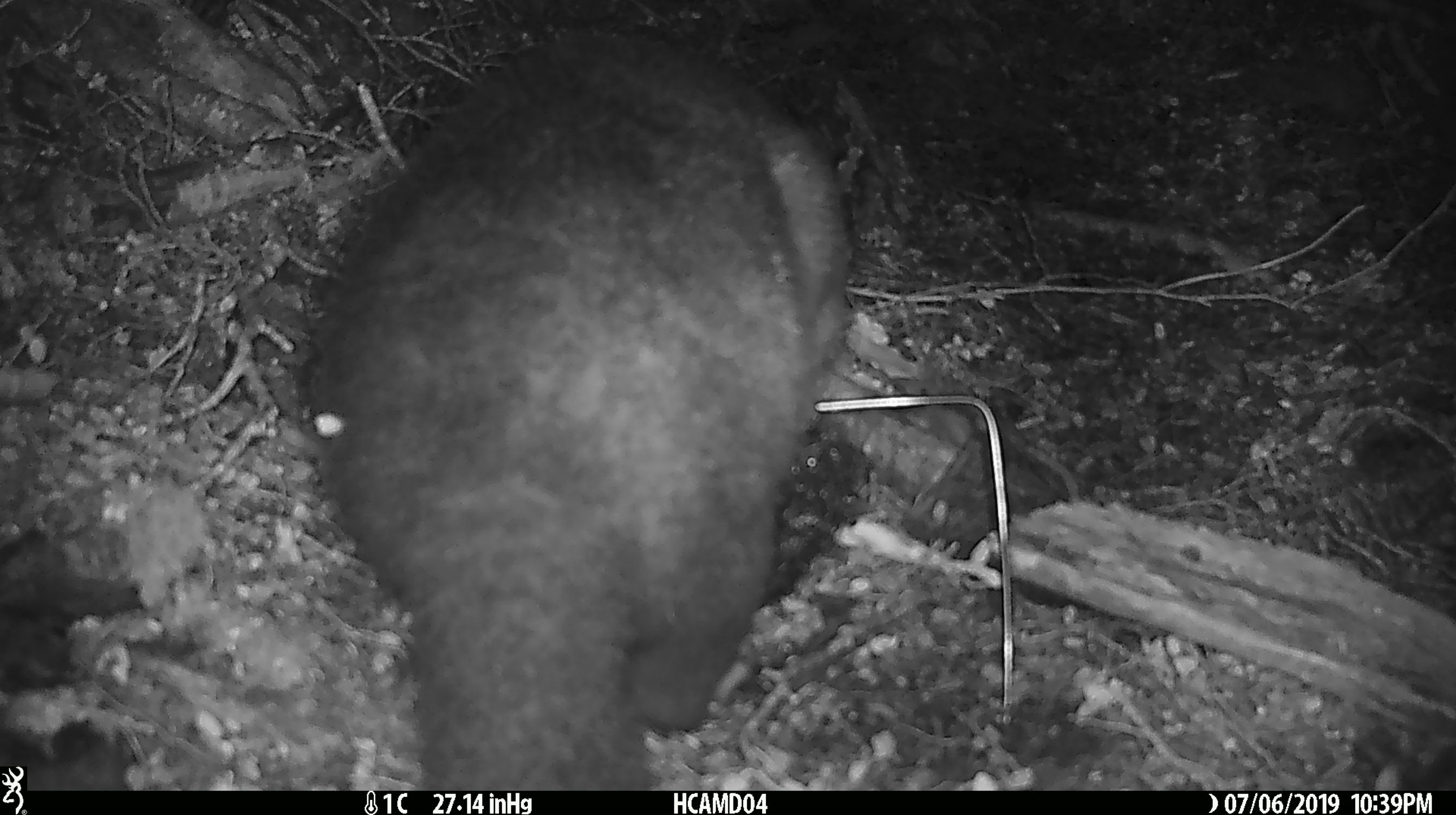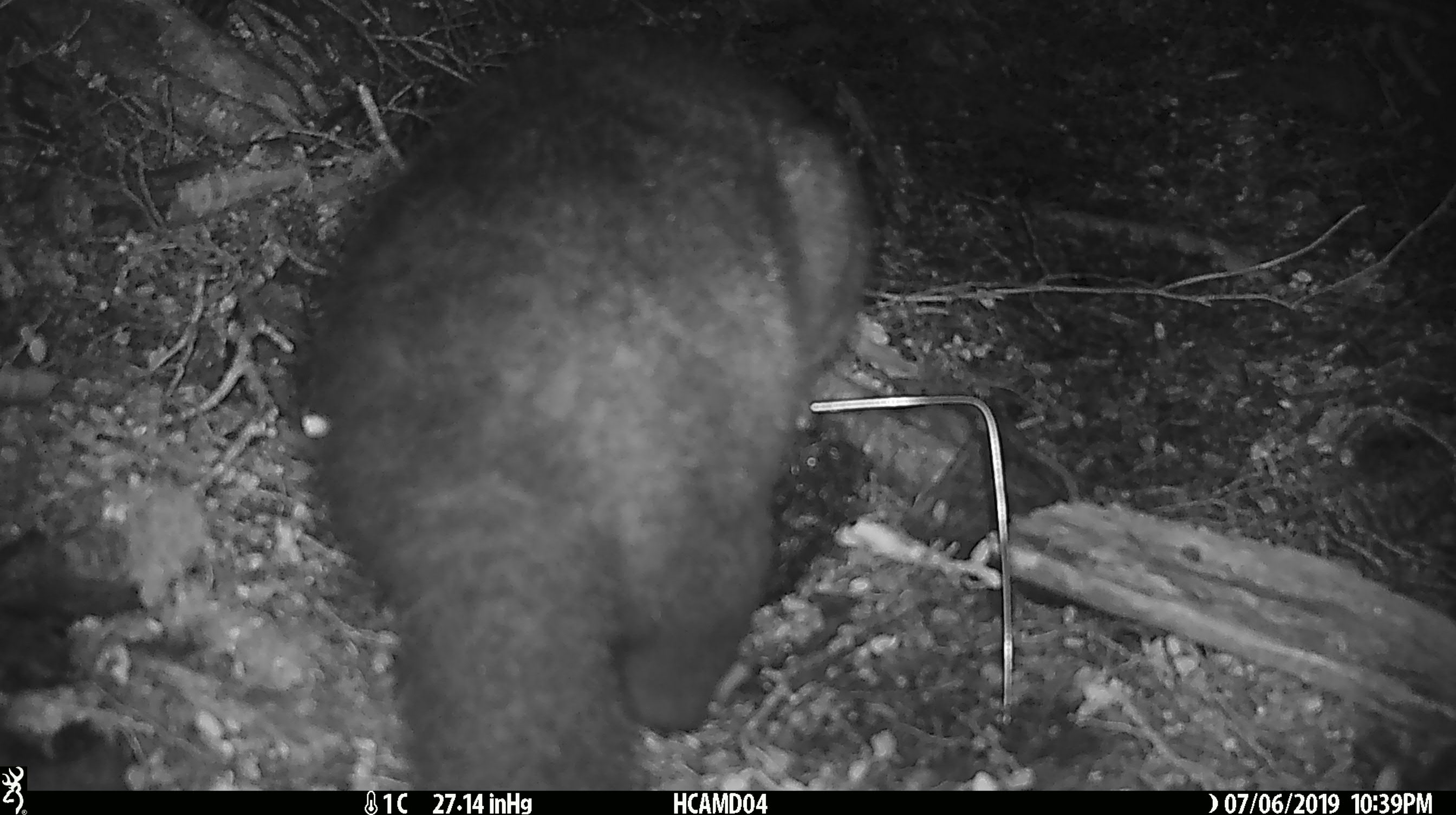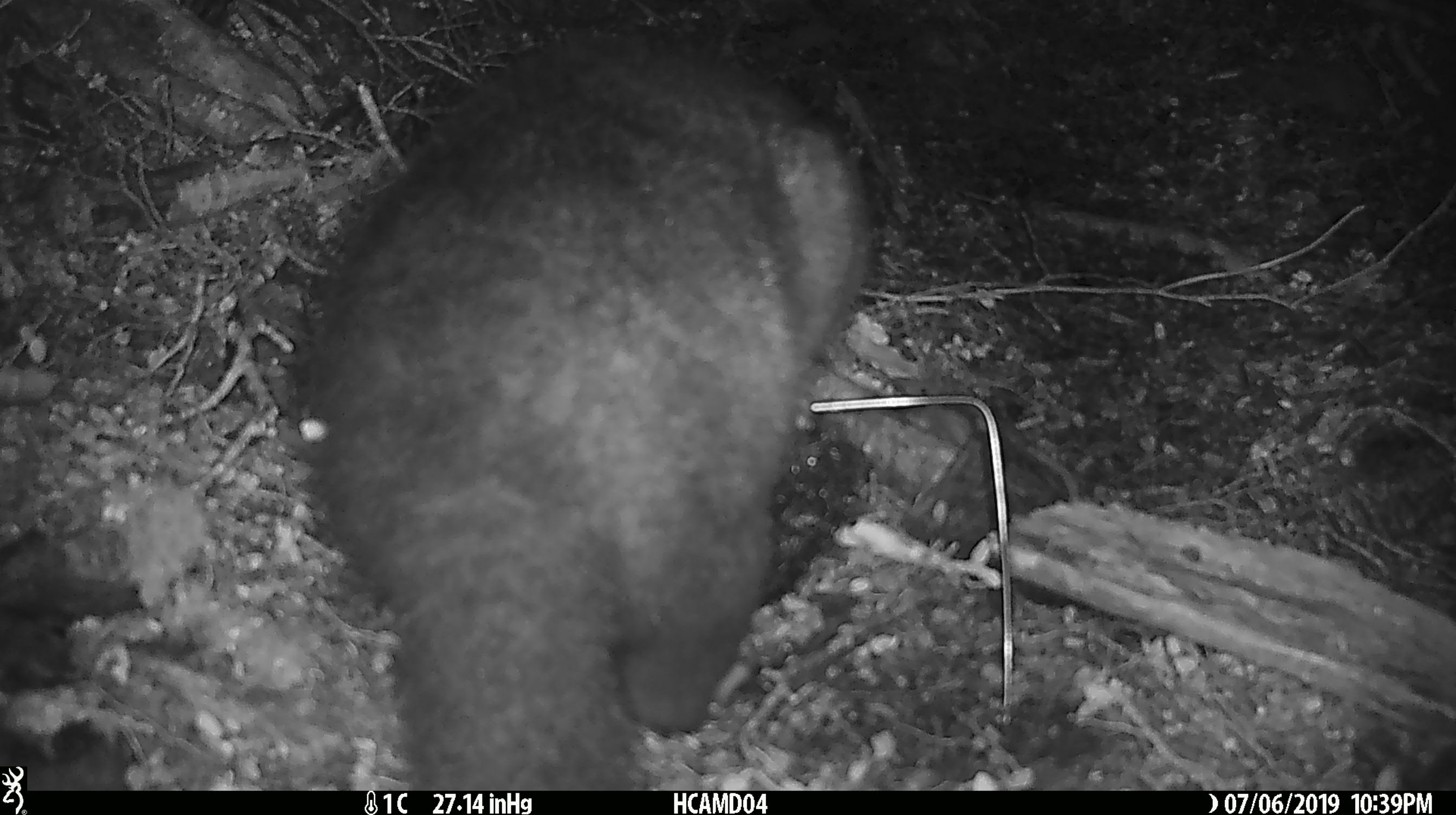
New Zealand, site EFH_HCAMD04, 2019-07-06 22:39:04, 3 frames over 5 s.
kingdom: Animalia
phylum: Chordata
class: Mammalia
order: Diprotodontia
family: Phalangeridae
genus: Trichosurus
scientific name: Trichosurus vulpecula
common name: common brushtail possum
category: possum